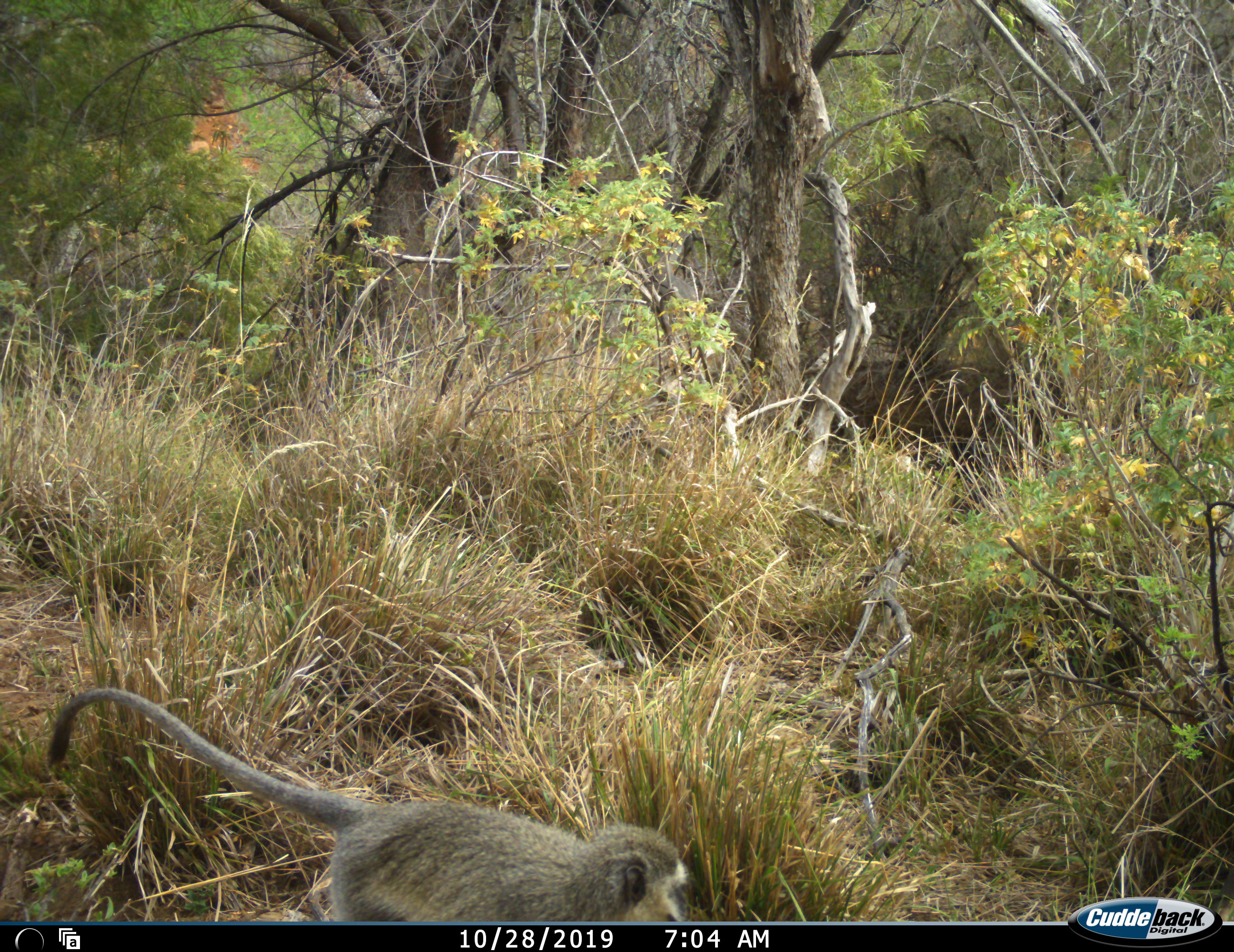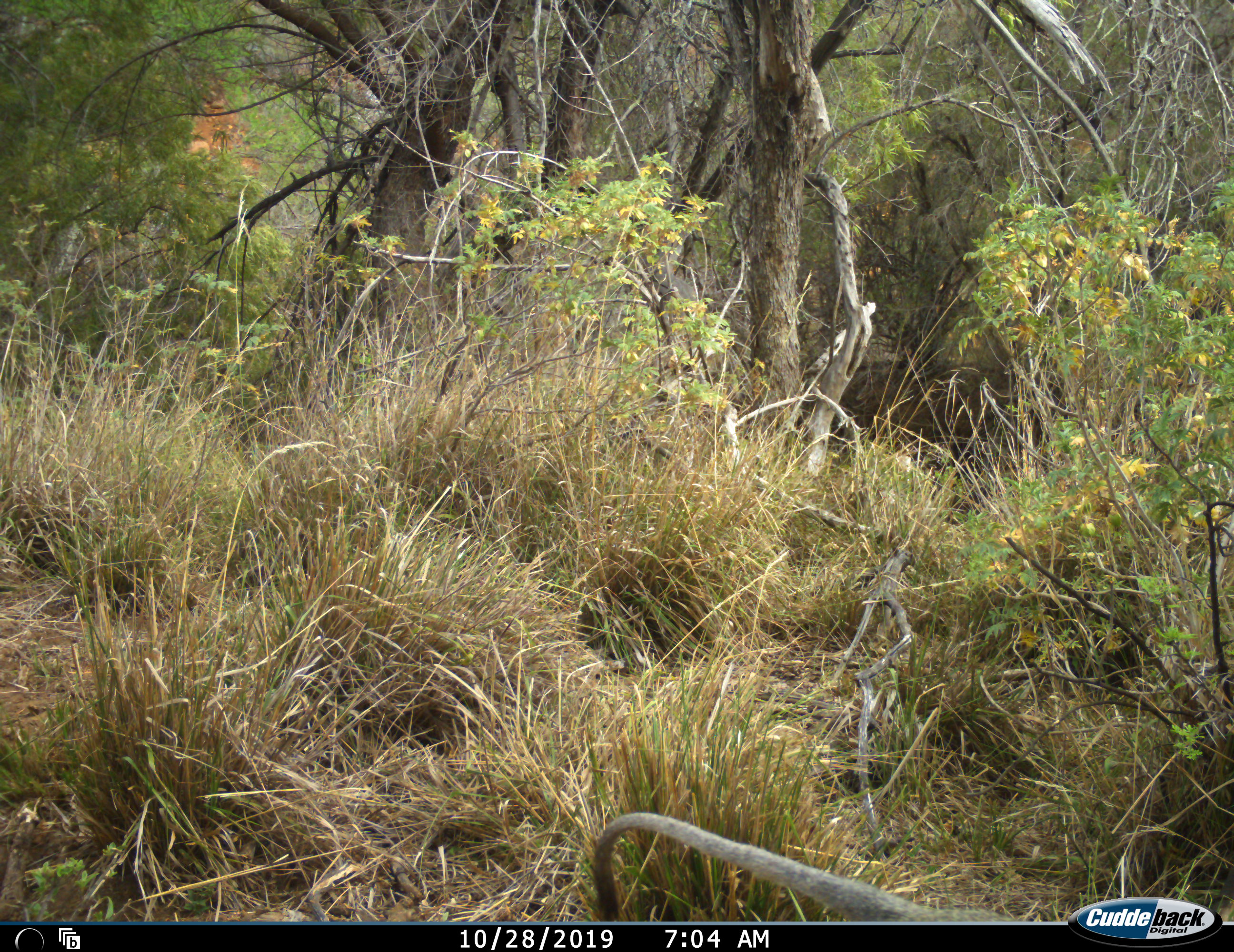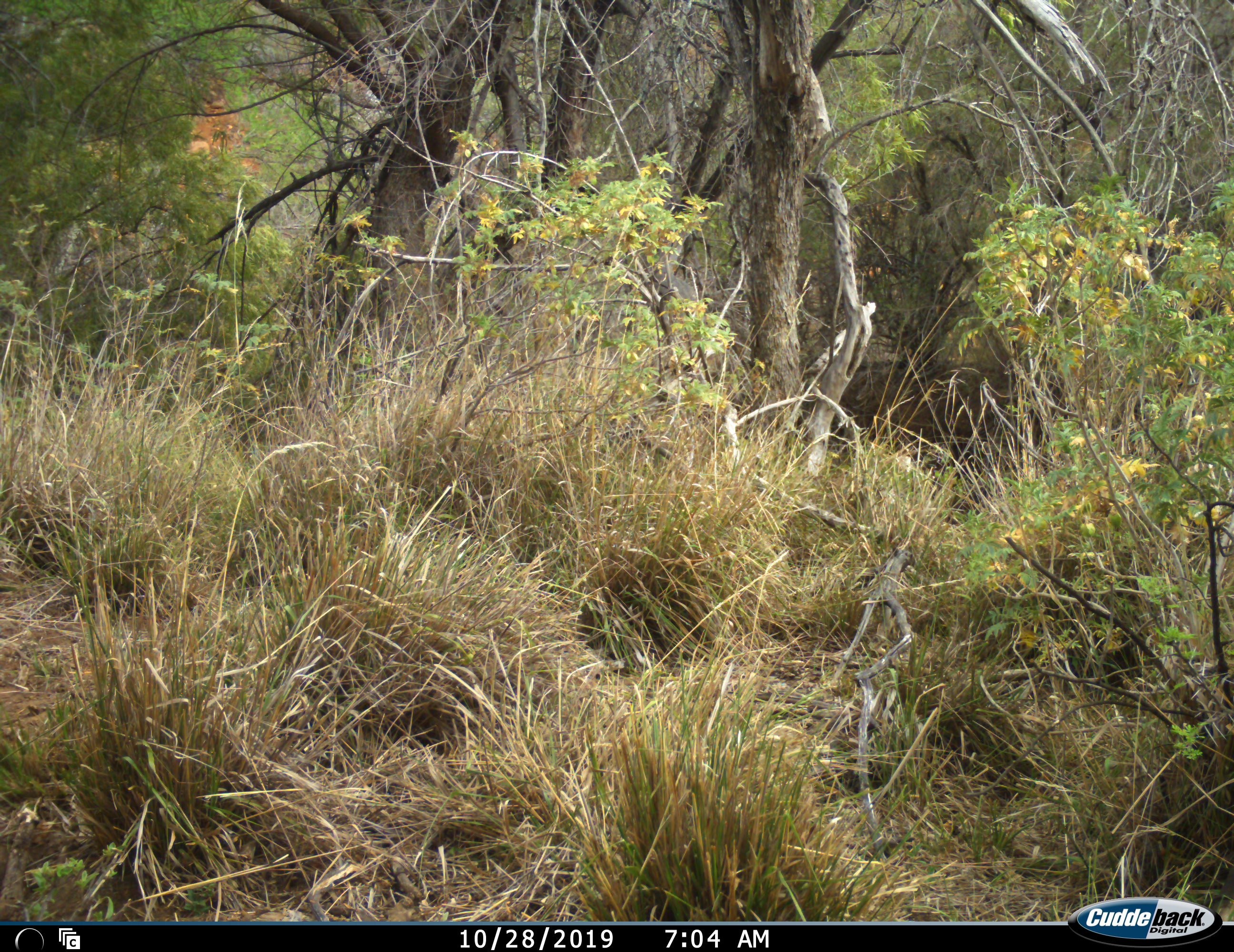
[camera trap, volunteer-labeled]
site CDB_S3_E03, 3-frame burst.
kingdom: Animalia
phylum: Chordata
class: Mammalia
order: Primates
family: Cercopithecidae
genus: Chlorocebus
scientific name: Chlorocebus pygerythrus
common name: vervet monkey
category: monkeyvervet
Monkeyvervet (vervet monkey) (Chlorocebus pygerythrus), count 1. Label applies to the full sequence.